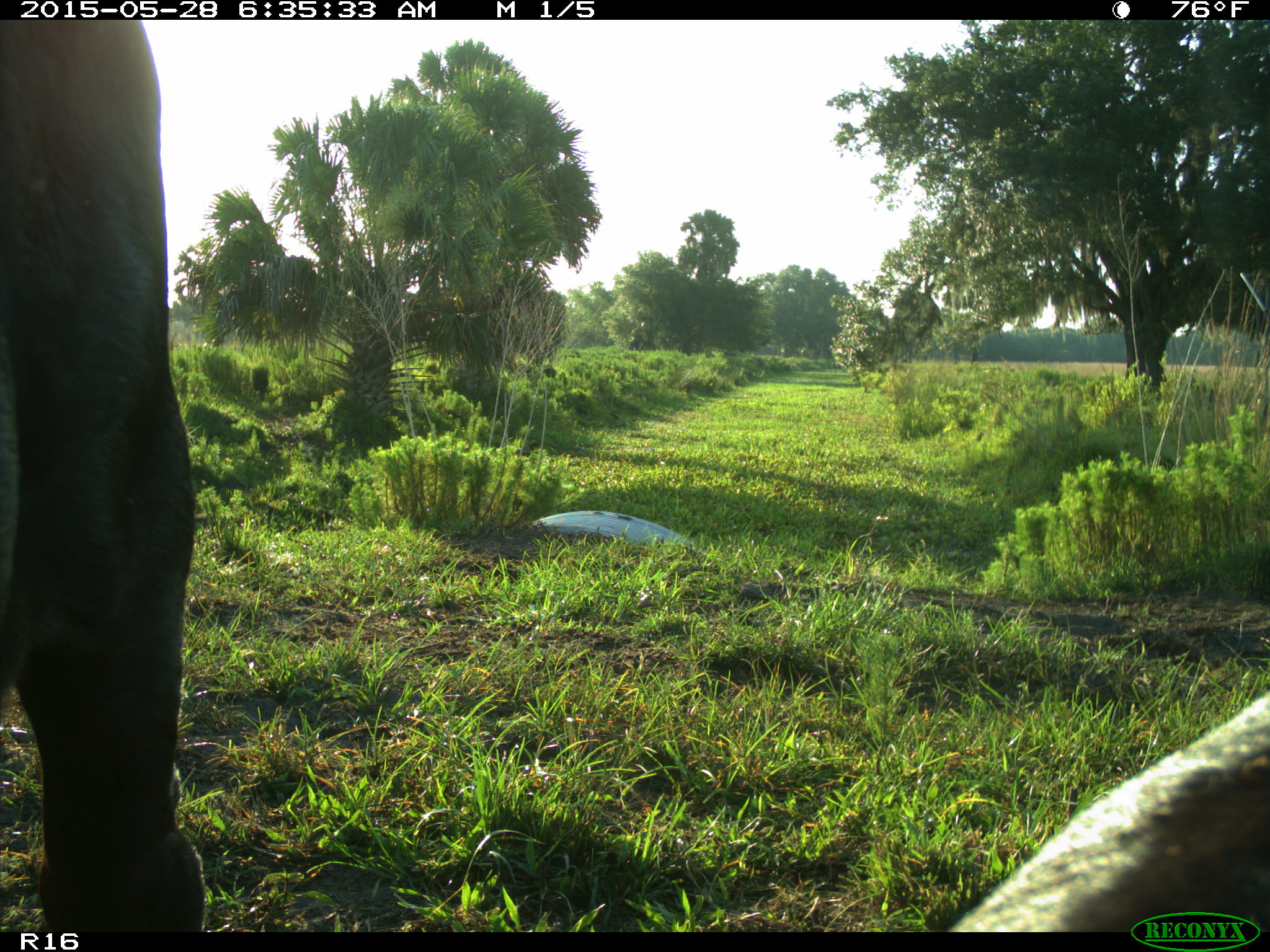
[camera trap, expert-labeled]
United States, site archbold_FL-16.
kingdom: Animalia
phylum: Chordata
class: Mammalia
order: Artiodactyla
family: Bovidae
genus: Bos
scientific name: Bos taurus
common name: domestic cow